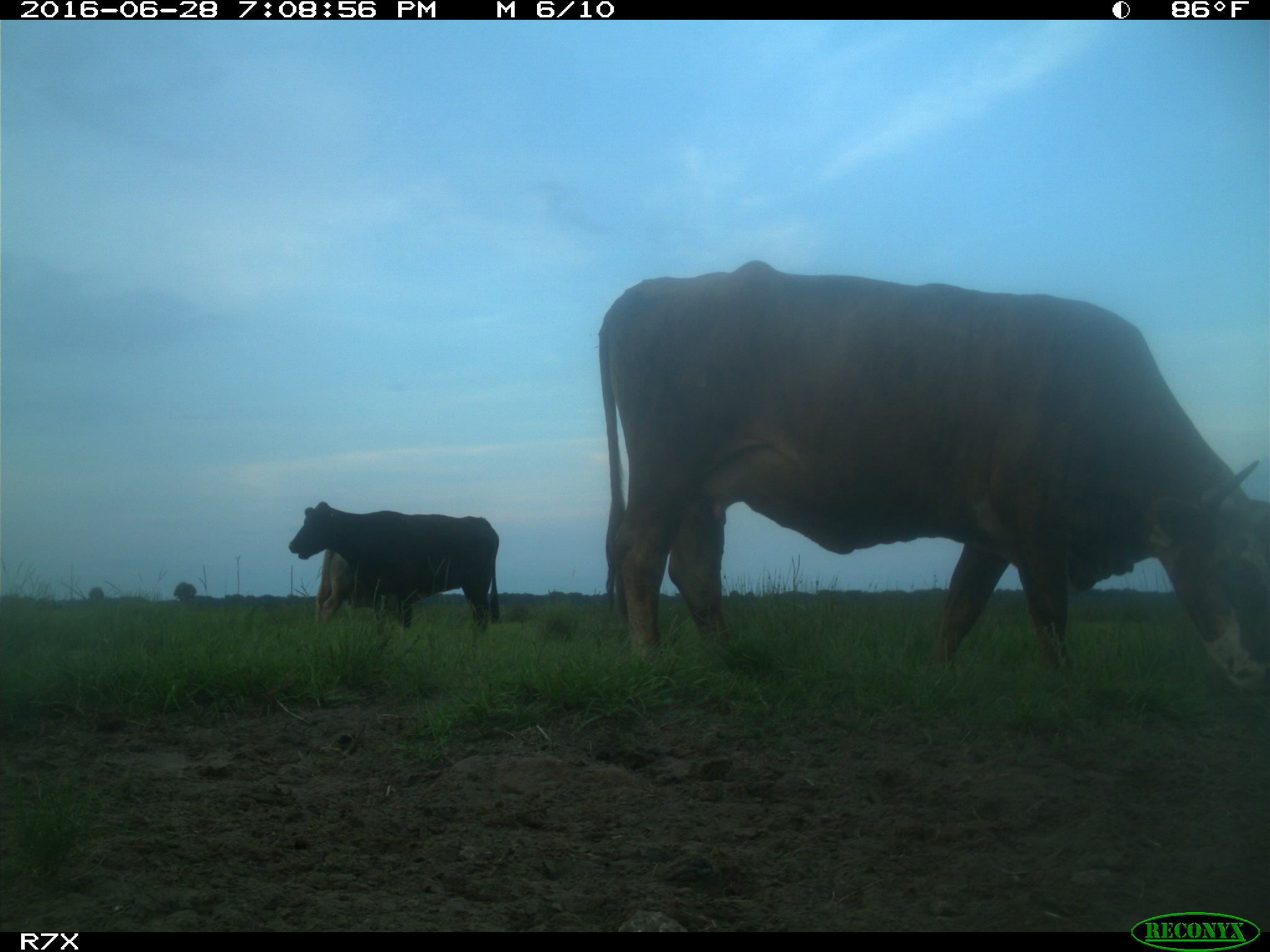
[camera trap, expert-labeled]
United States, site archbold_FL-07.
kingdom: Animalia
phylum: Chordata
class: Mammalia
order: Artiodactyla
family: Bovidae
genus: Bos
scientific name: Bos taurus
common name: domestic cow